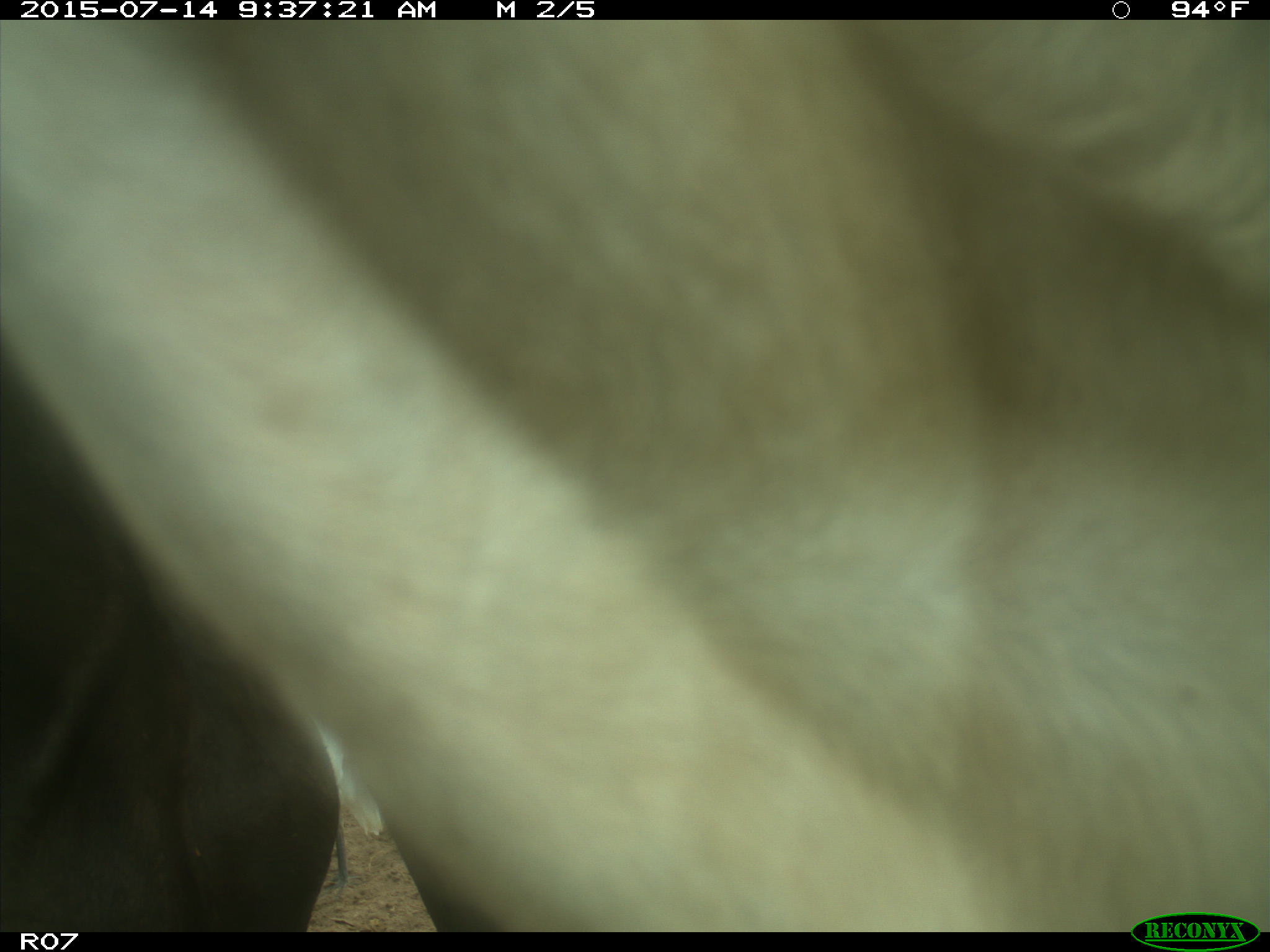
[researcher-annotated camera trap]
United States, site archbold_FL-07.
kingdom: Animalia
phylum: Chordata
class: Mammalia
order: Artiodactyla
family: Bovidae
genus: Bos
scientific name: Bos taurus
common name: domestic cow